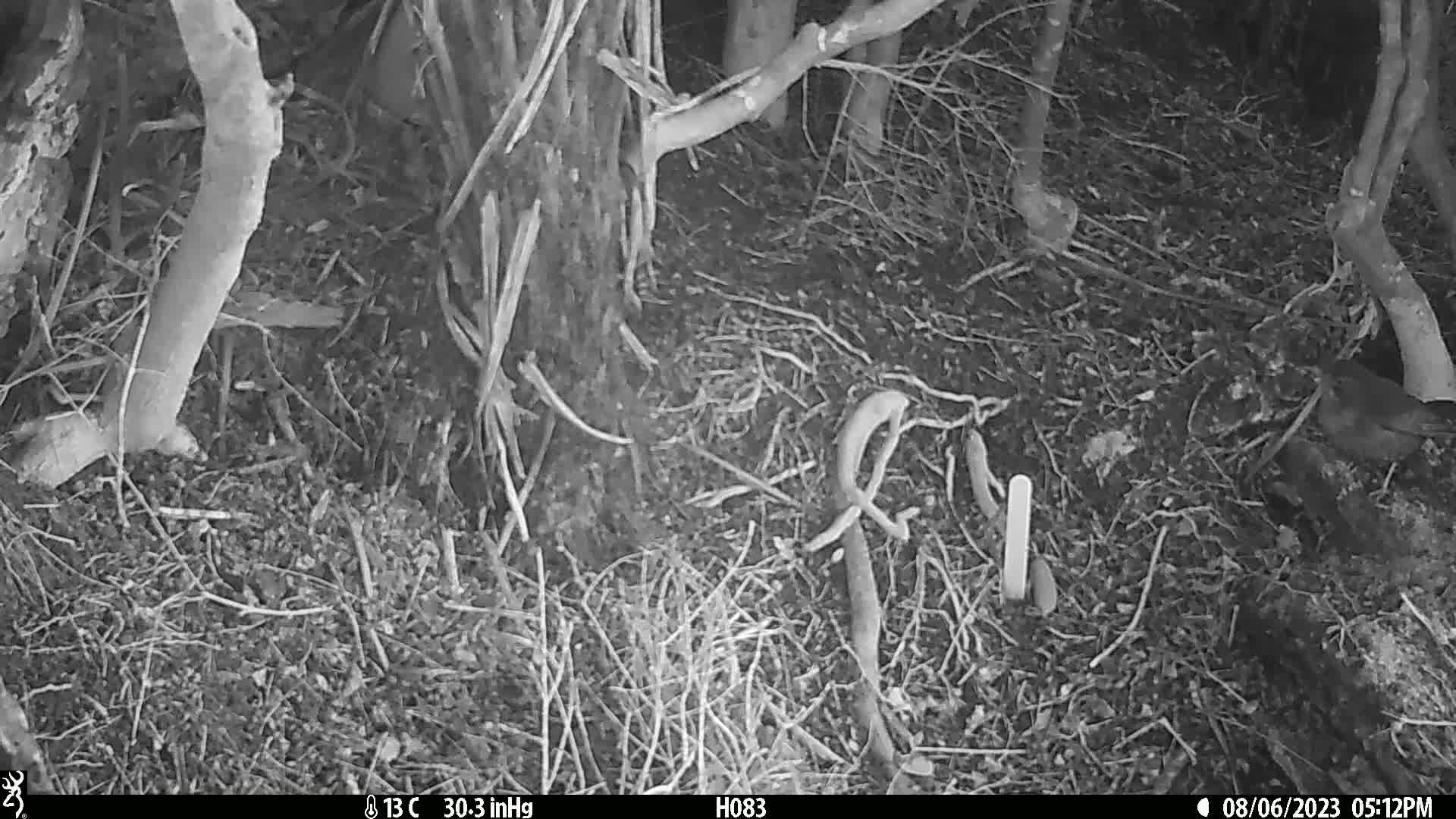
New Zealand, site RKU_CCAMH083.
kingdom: Animalia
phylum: Chordata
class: Aves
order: Passeriformes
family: Turdidae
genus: Turdus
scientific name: Turdus merula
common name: eurasian blackbird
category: blackbird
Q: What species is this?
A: Blackbird (eurasian blackbird) (Turdus merula).